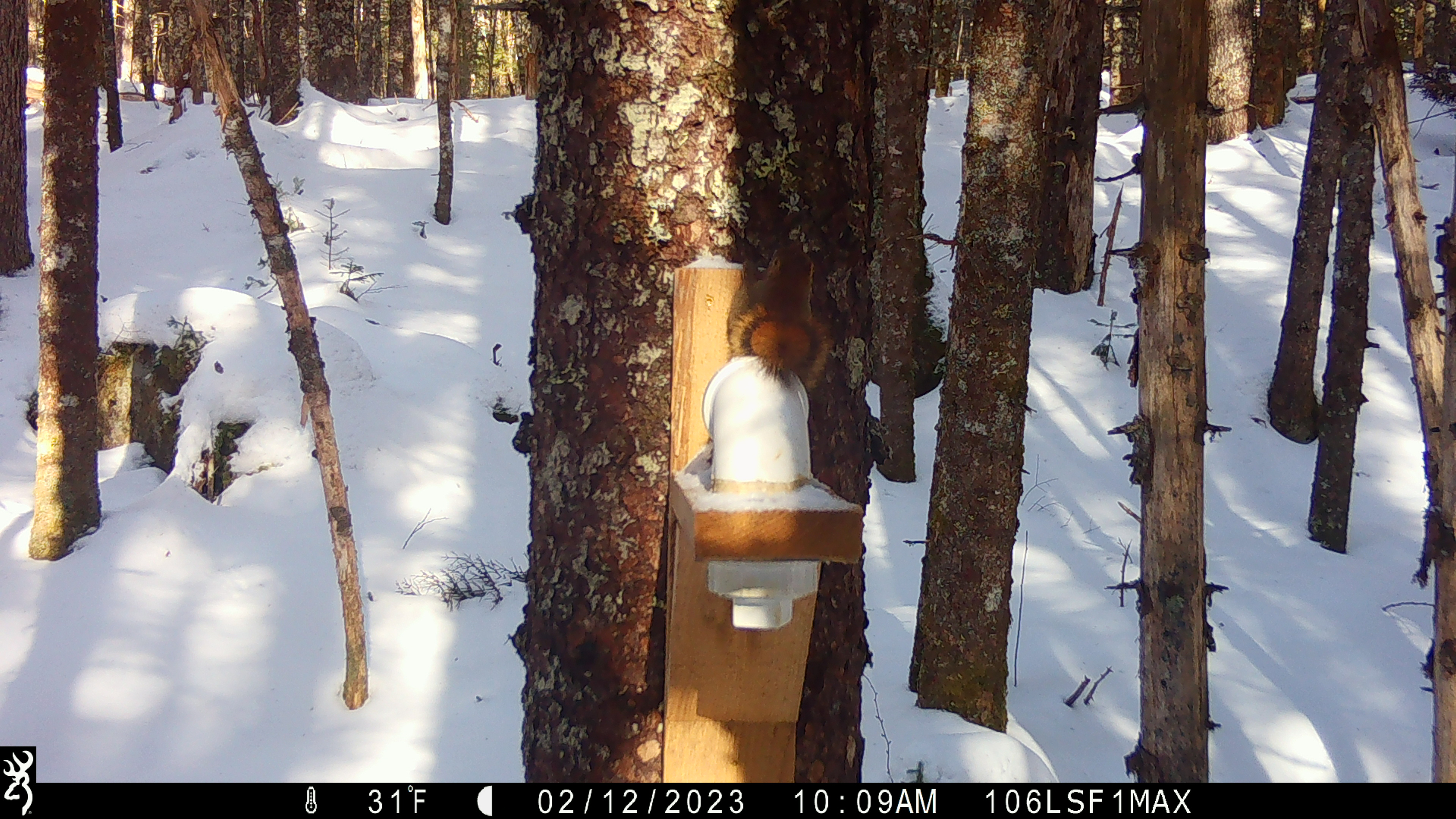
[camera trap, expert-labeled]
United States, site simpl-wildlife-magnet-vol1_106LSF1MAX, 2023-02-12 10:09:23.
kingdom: Animalia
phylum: Chordata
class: Mammalia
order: Rodentia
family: Sciuridae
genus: Tamiasciurus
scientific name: Tamiasciurus hudsonicus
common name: red squirrel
Red squirrel (Tamiasciurus hudsonicus).